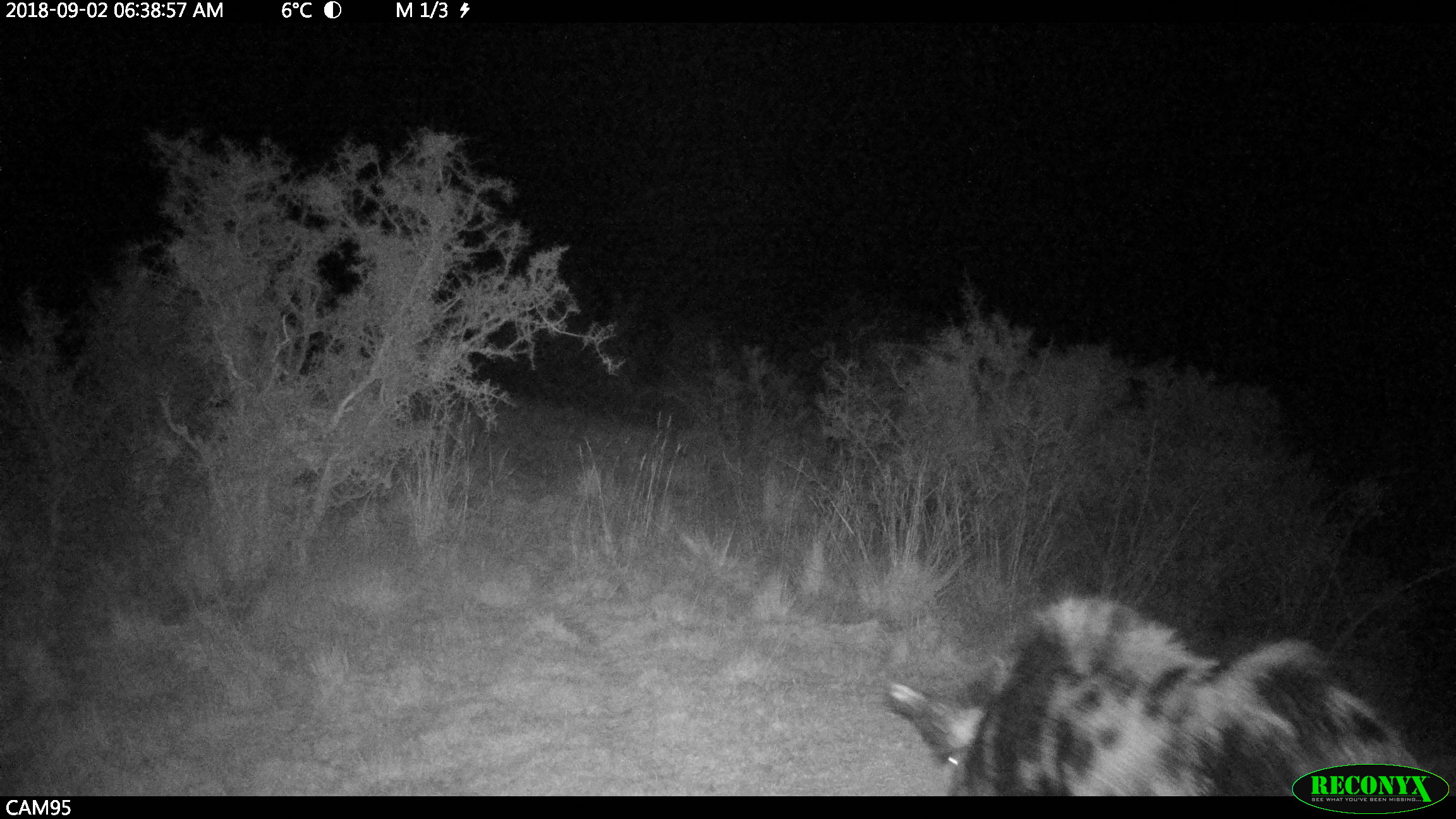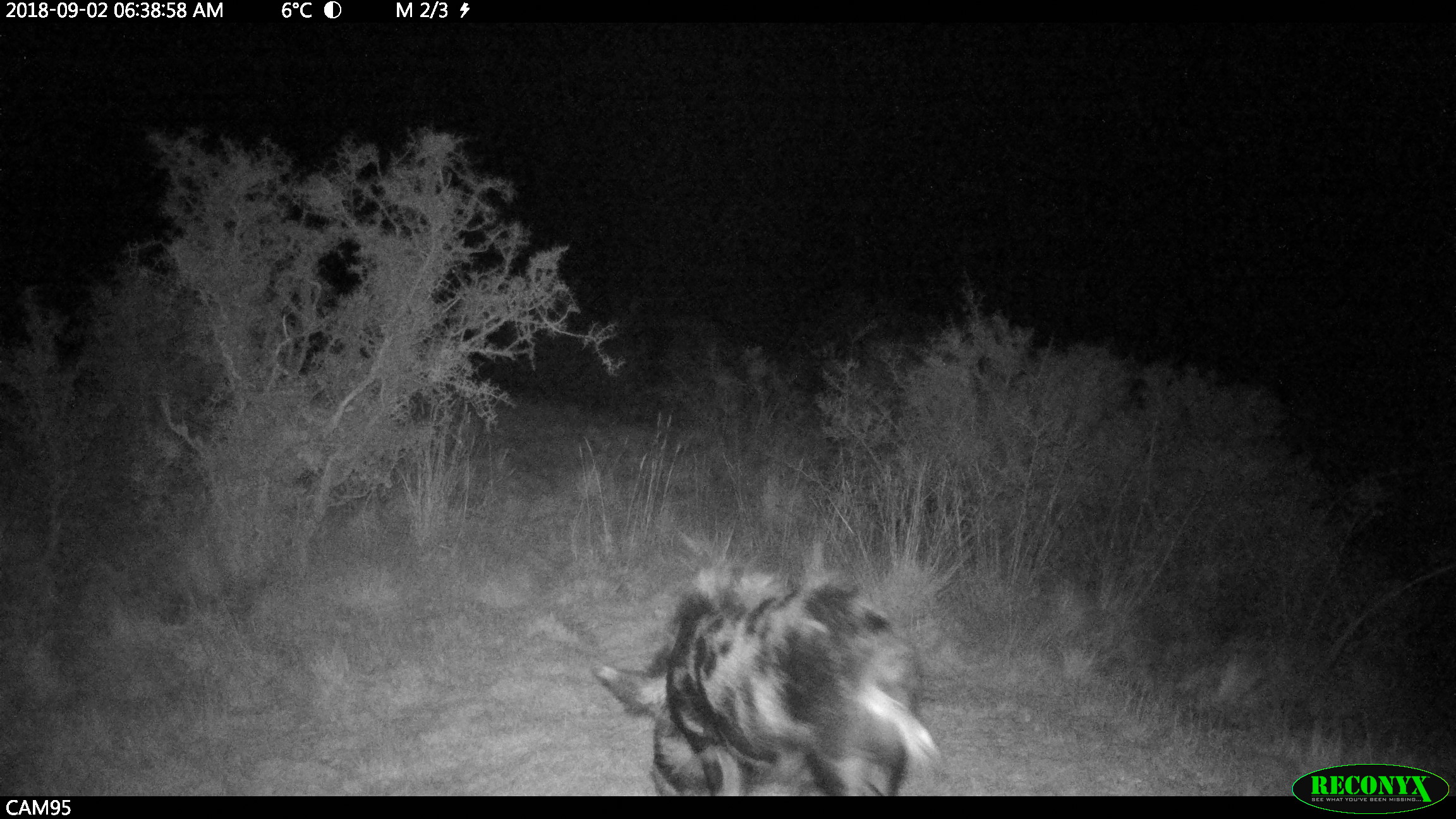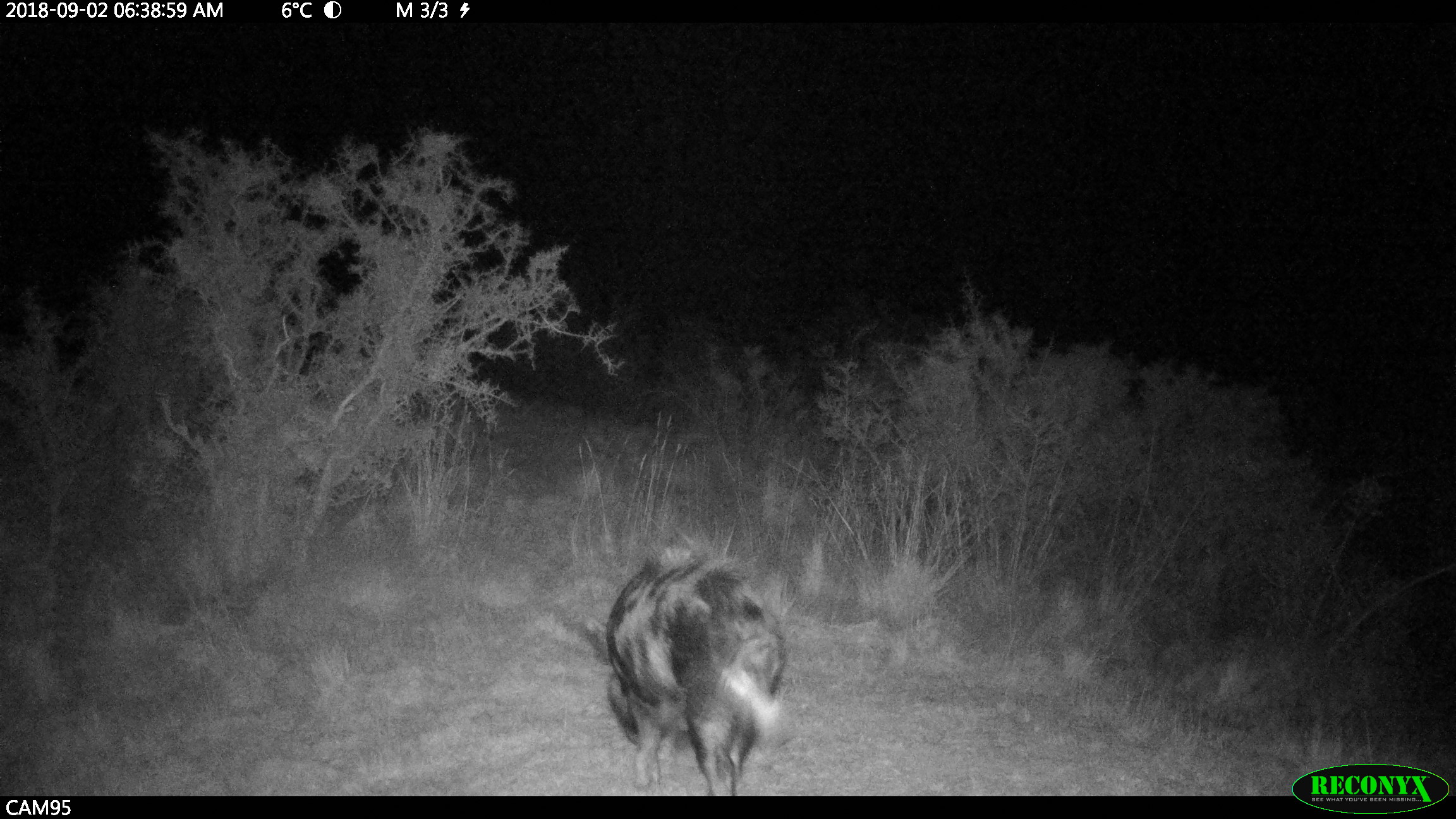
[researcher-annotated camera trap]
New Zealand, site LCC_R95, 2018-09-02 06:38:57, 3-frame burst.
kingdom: Animalia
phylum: Chordata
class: Mammalia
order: Artiodactyla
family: Suidae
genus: Sus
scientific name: Sus scrofa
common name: pig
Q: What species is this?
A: Pig (Sus scrofa).